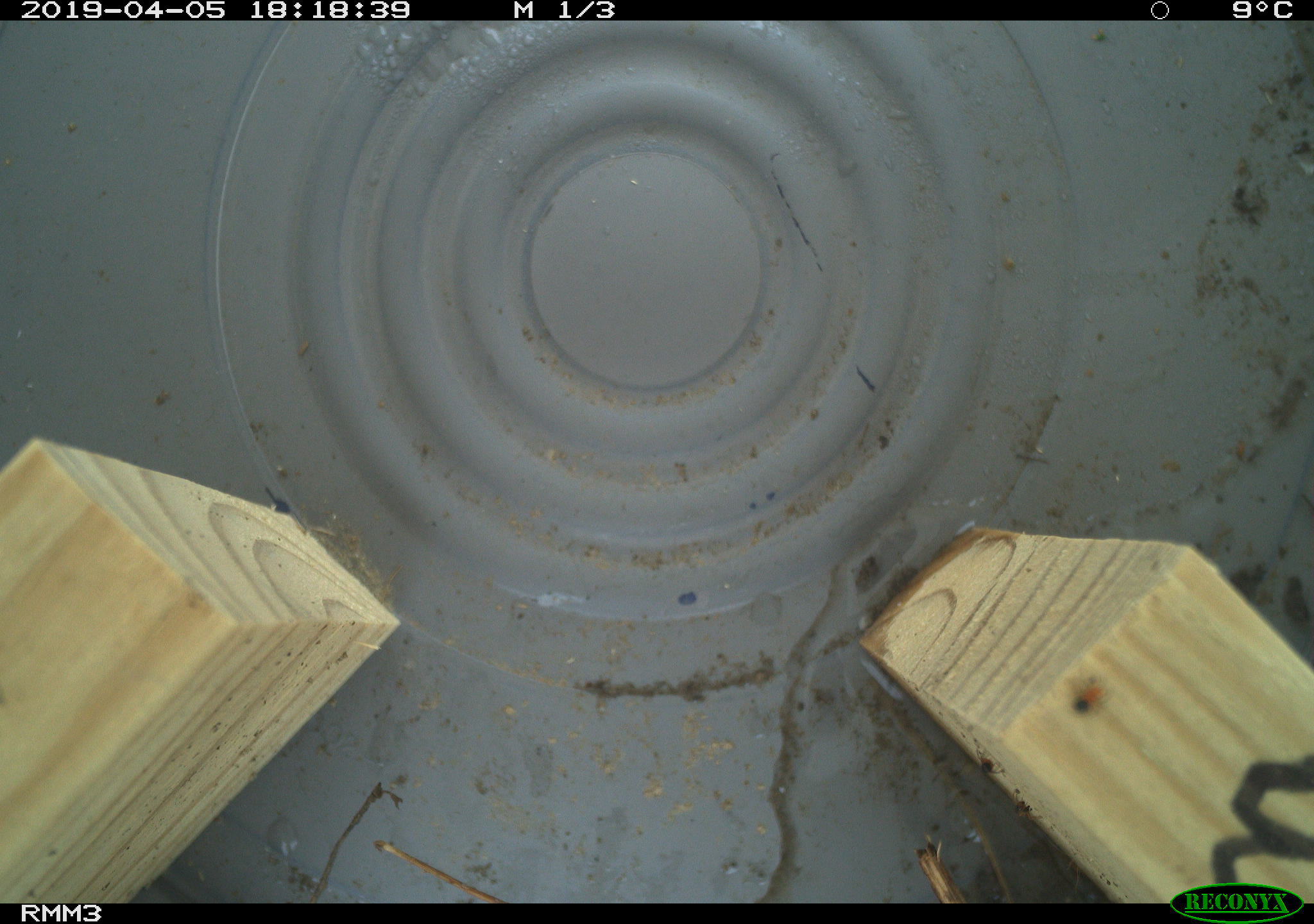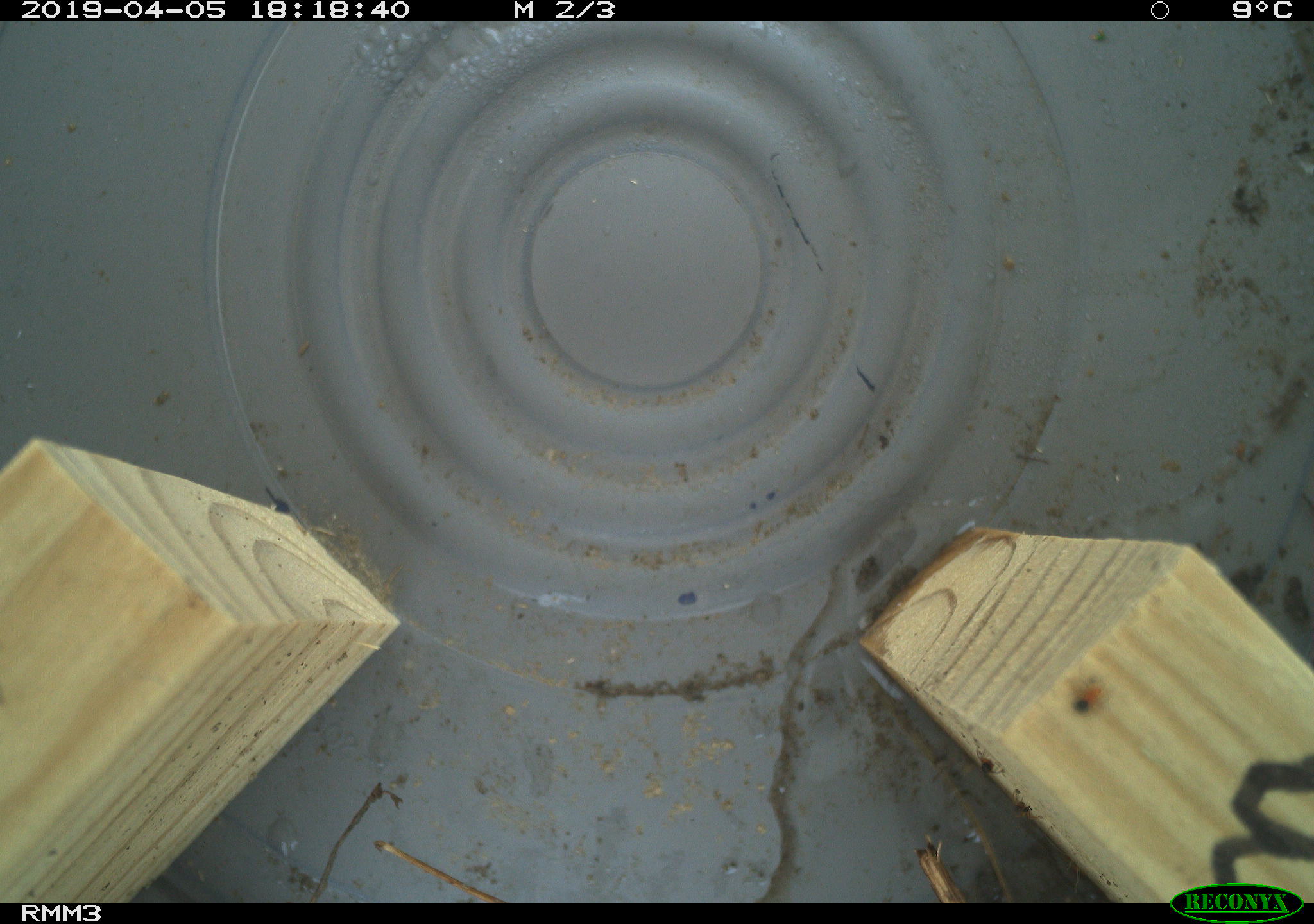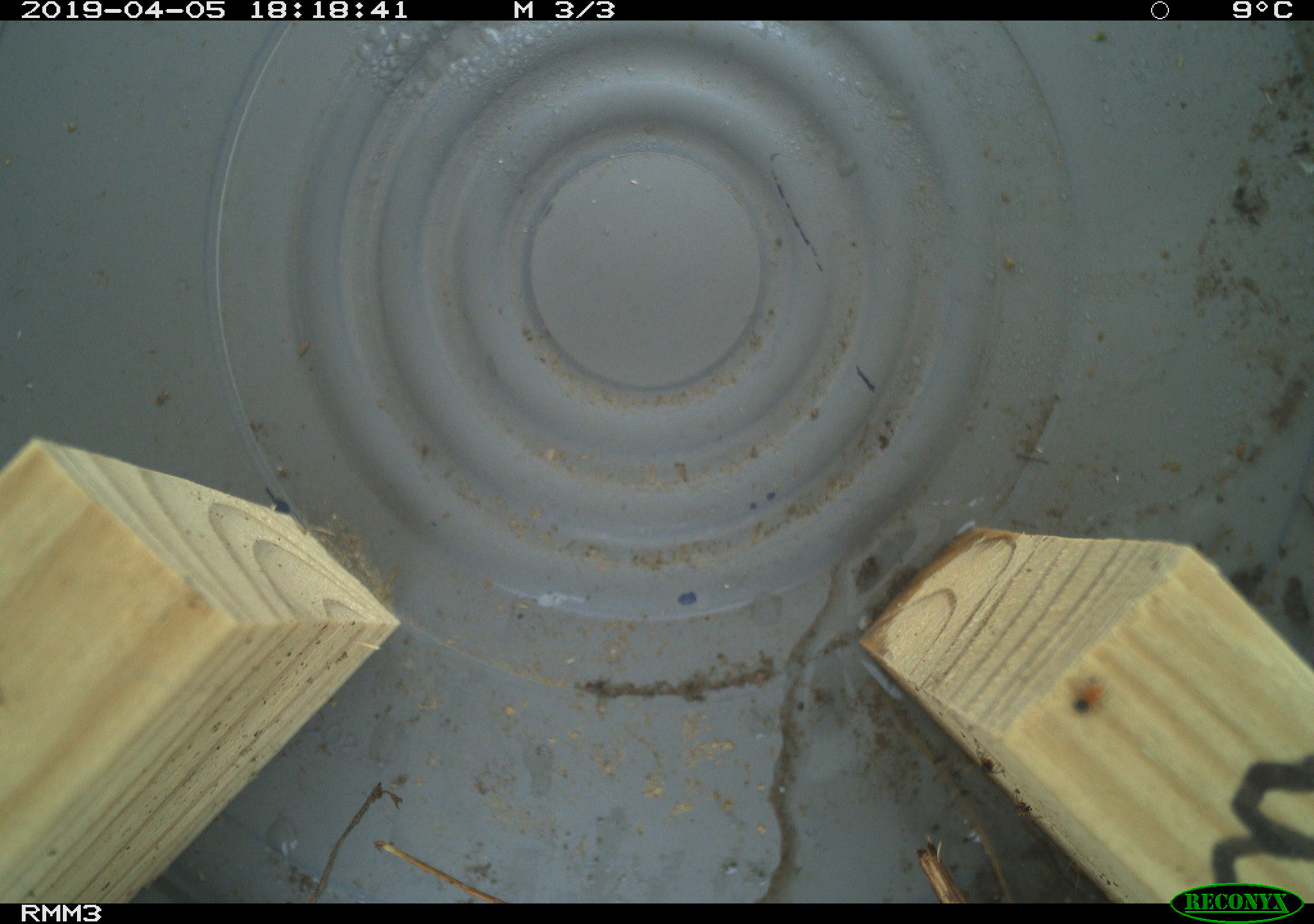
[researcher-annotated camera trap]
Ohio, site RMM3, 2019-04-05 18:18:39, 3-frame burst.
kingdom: Animalia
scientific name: Animalia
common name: animal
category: invertebrate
Invertebrate (animal) (Animalia).